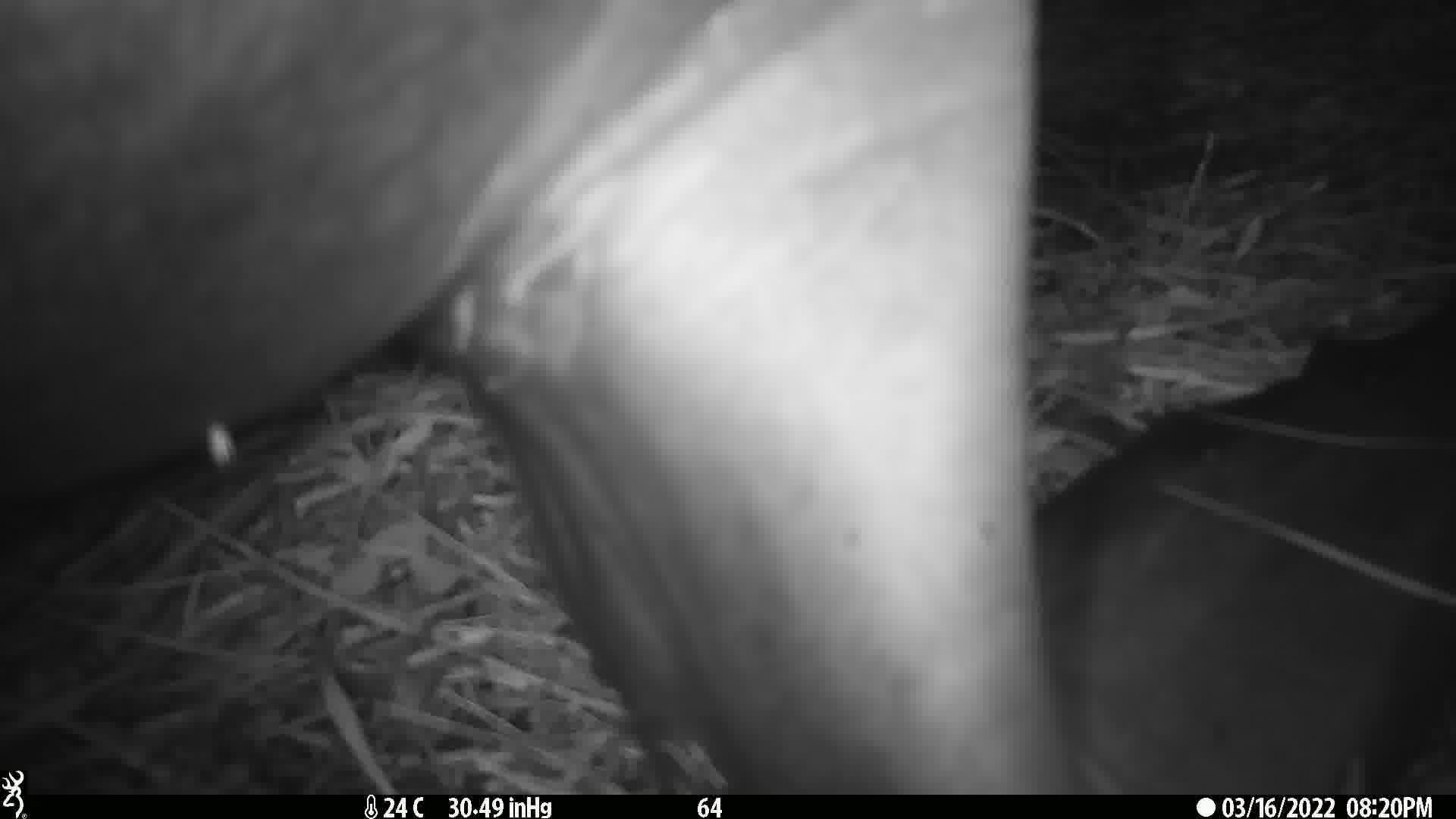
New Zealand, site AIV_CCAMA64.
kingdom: Animalia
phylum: Chordata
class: Mammalia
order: Carnivora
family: Otariidae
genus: Phocarctos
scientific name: Phocarctos hookeri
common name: new zealand sea lion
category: sealion